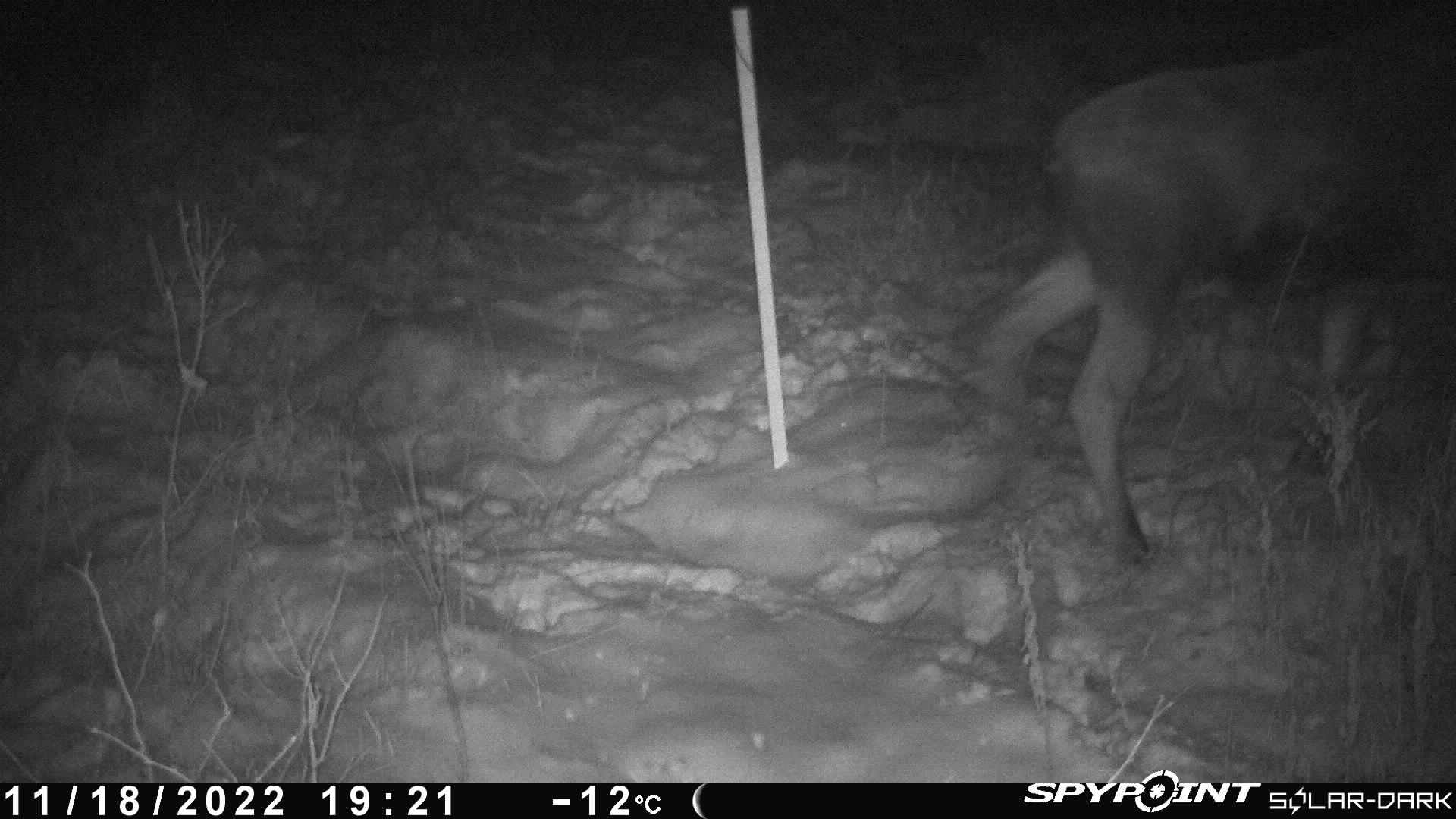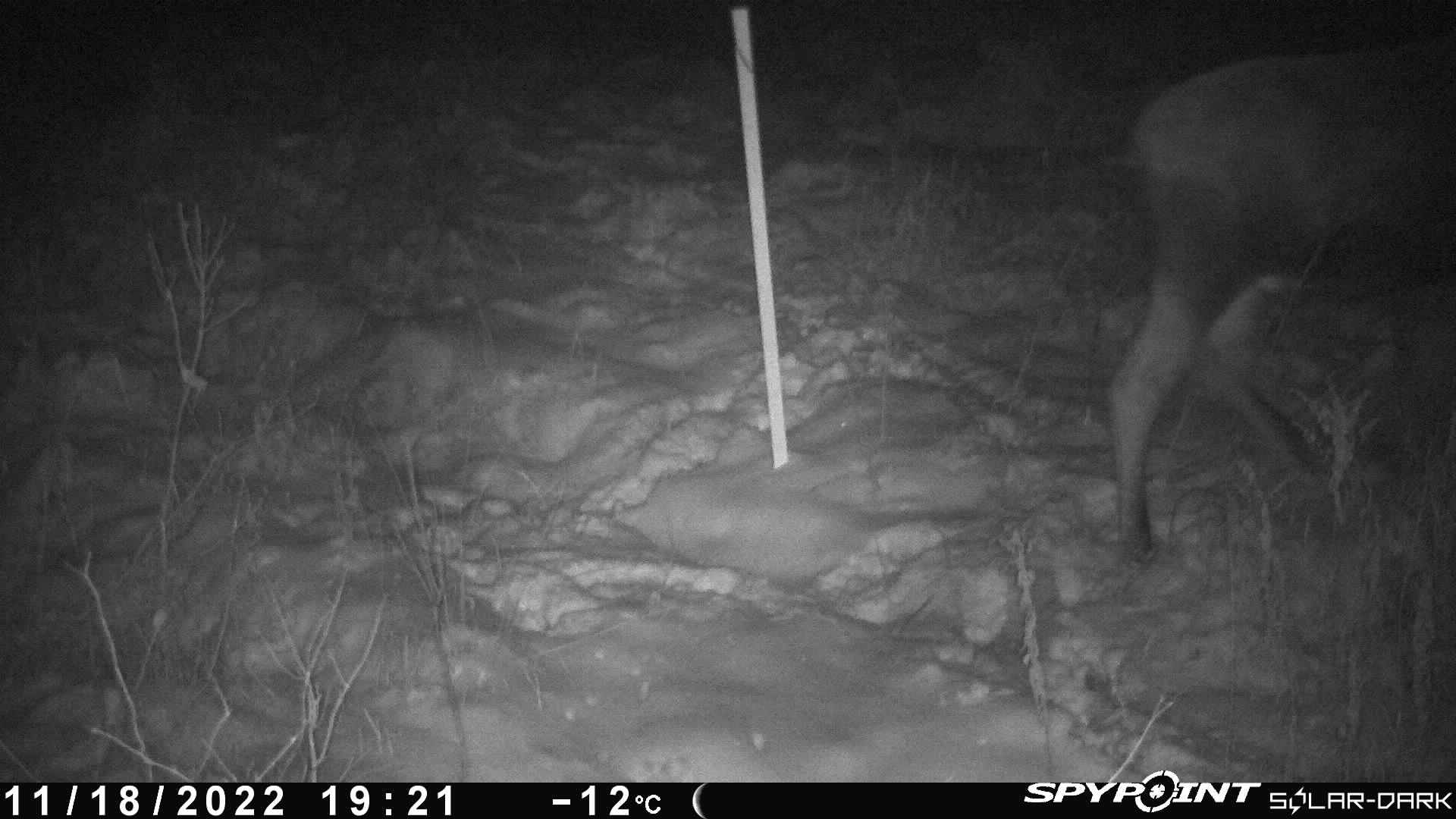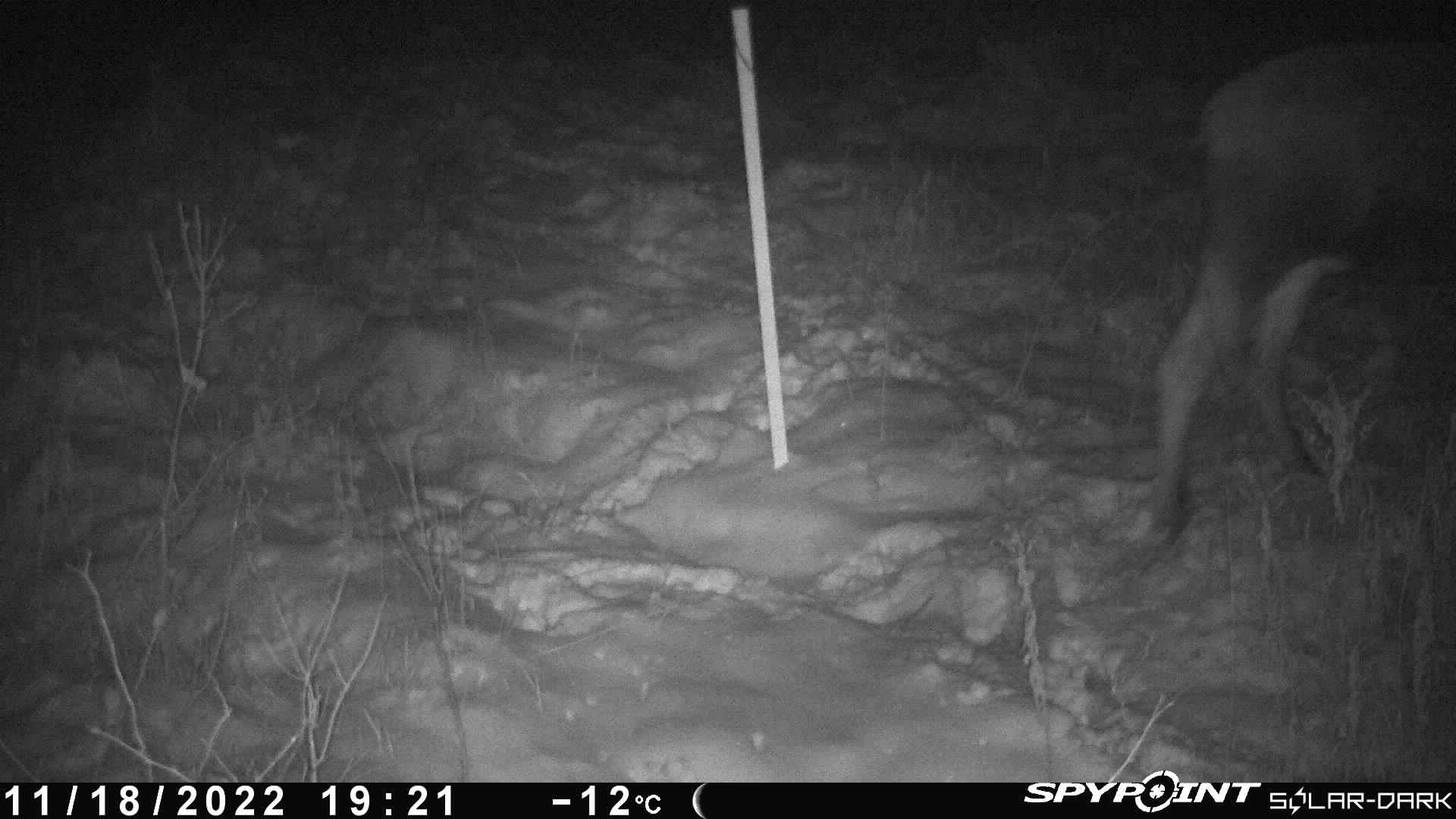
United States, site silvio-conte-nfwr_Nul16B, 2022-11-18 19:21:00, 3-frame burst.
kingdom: Animalia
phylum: Chordata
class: Mammalia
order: Artiodactyla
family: Cervidae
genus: Alces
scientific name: Alces alces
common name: moose